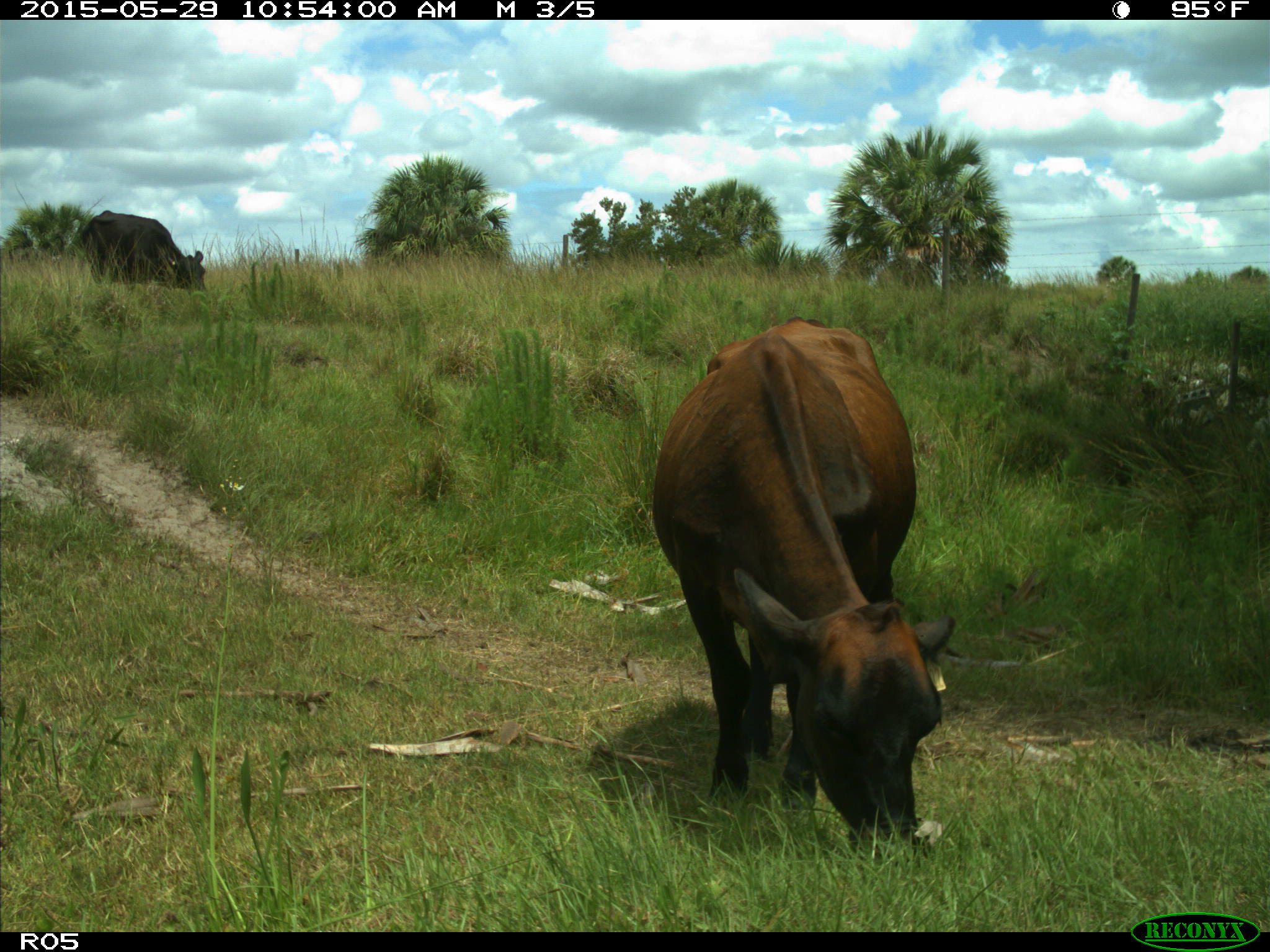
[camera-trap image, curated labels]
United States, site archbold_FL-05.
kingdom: Animalia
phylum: Chordata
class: Mammalia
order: Artiodactyla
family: Bovidae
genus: Bos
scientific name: Bos taurus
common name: domestic cow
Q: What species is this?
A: Bos taurus (domestic cow).